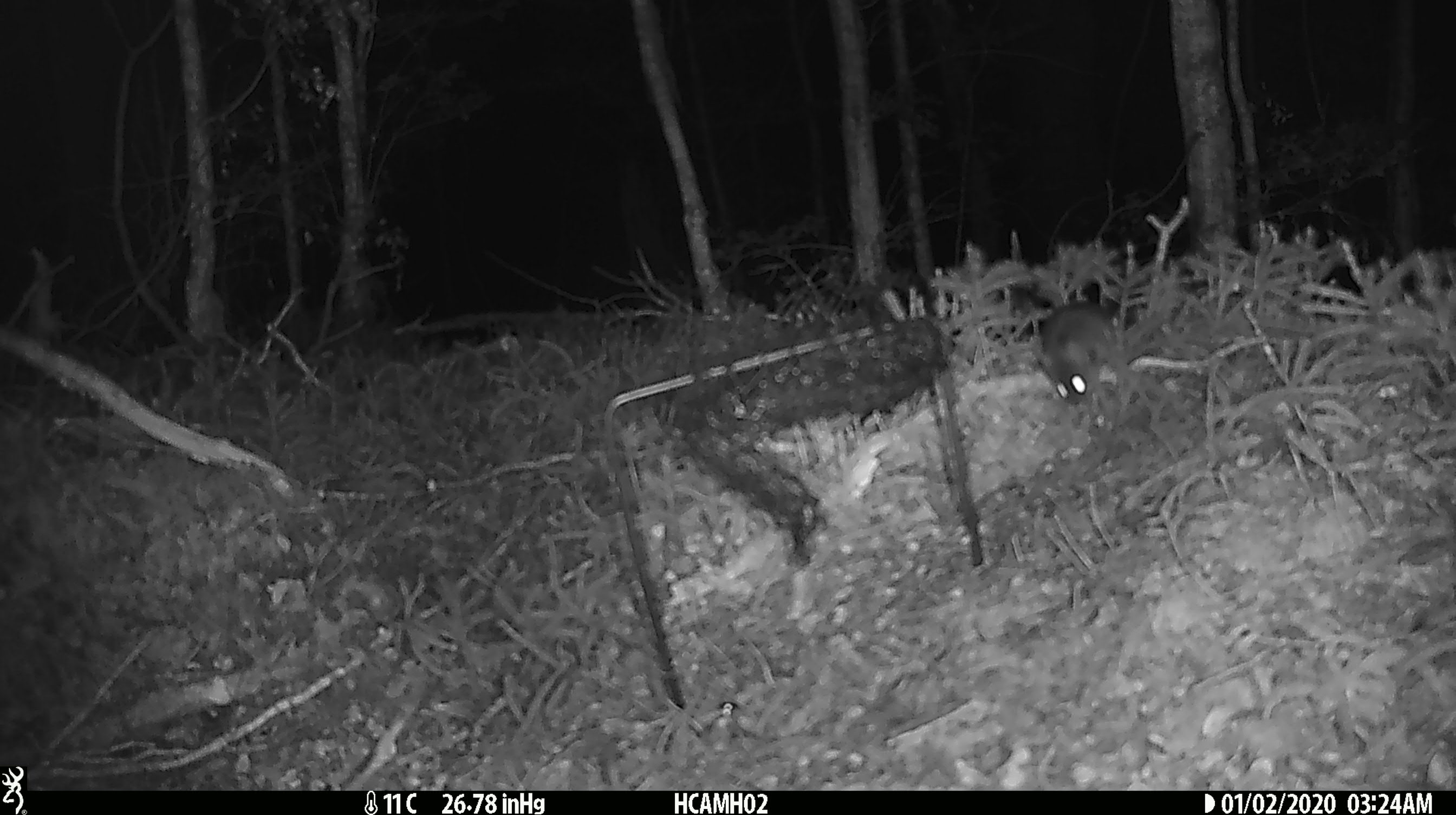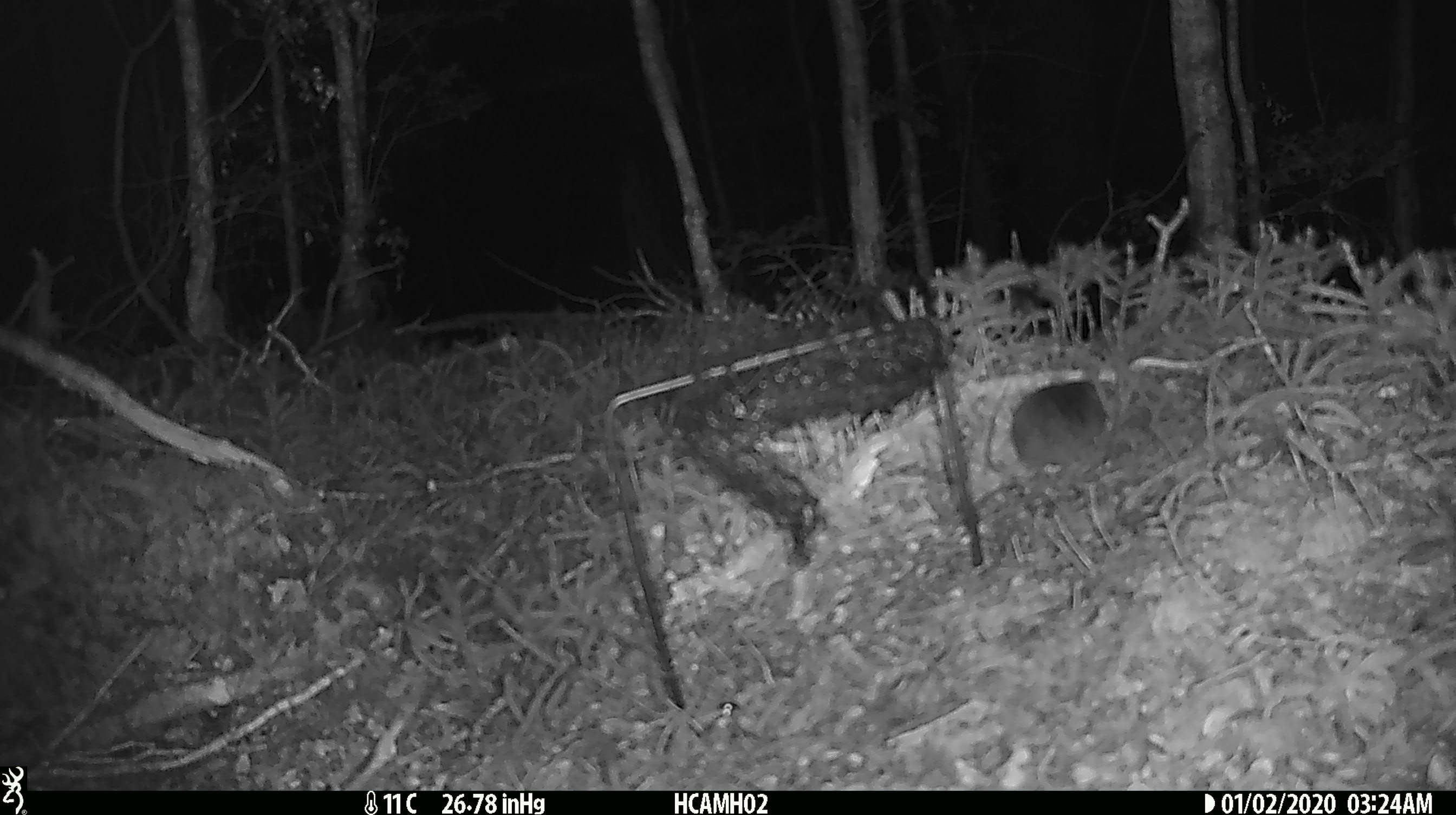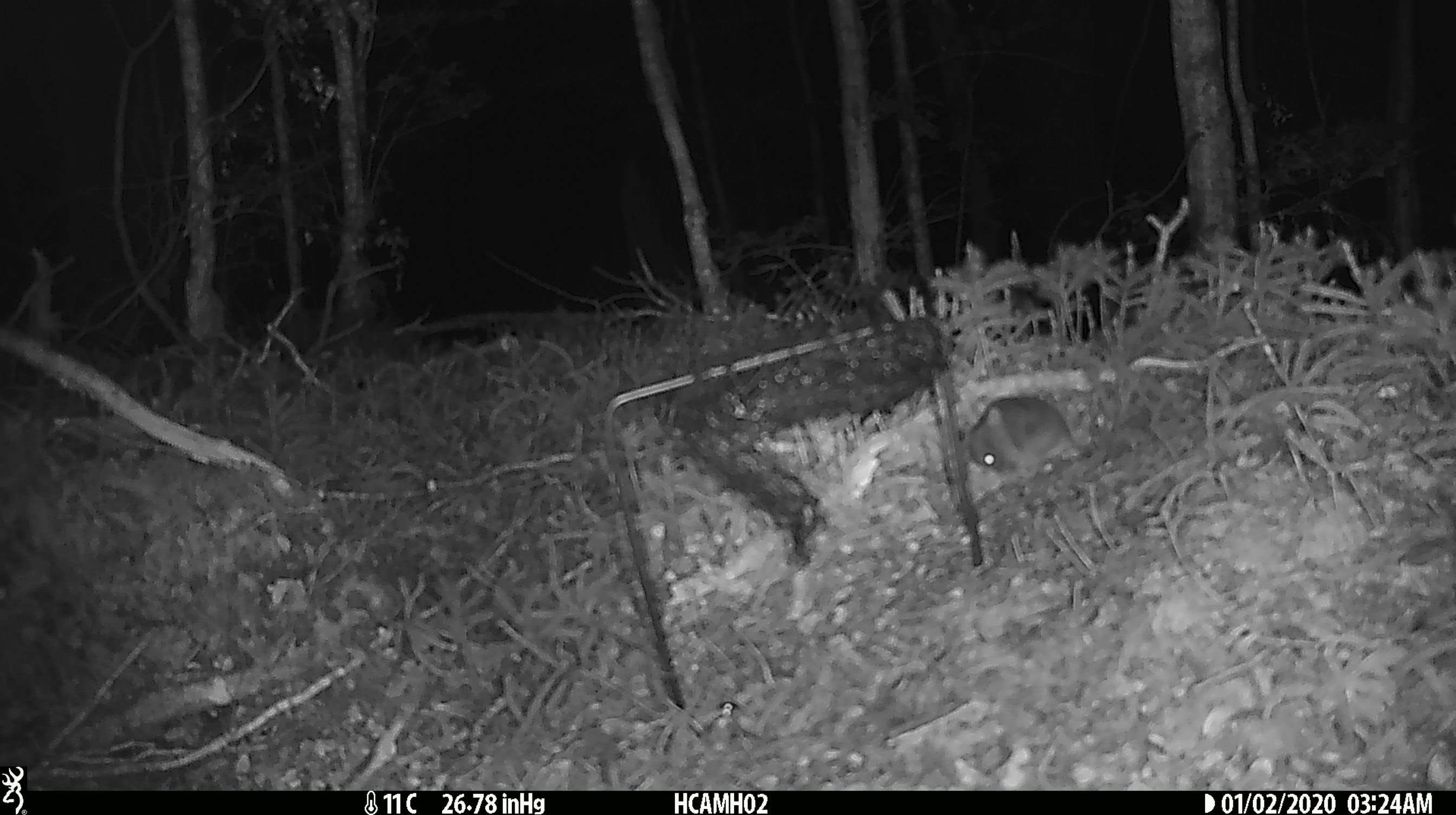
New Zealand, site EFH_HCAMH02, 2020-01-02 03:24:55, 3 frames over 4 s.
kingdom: Animalia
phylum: Chordata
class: Mammalia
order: Rodentia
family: Muridae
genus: Mus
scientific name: Mus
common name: mouse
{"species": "mouse (Mus)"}